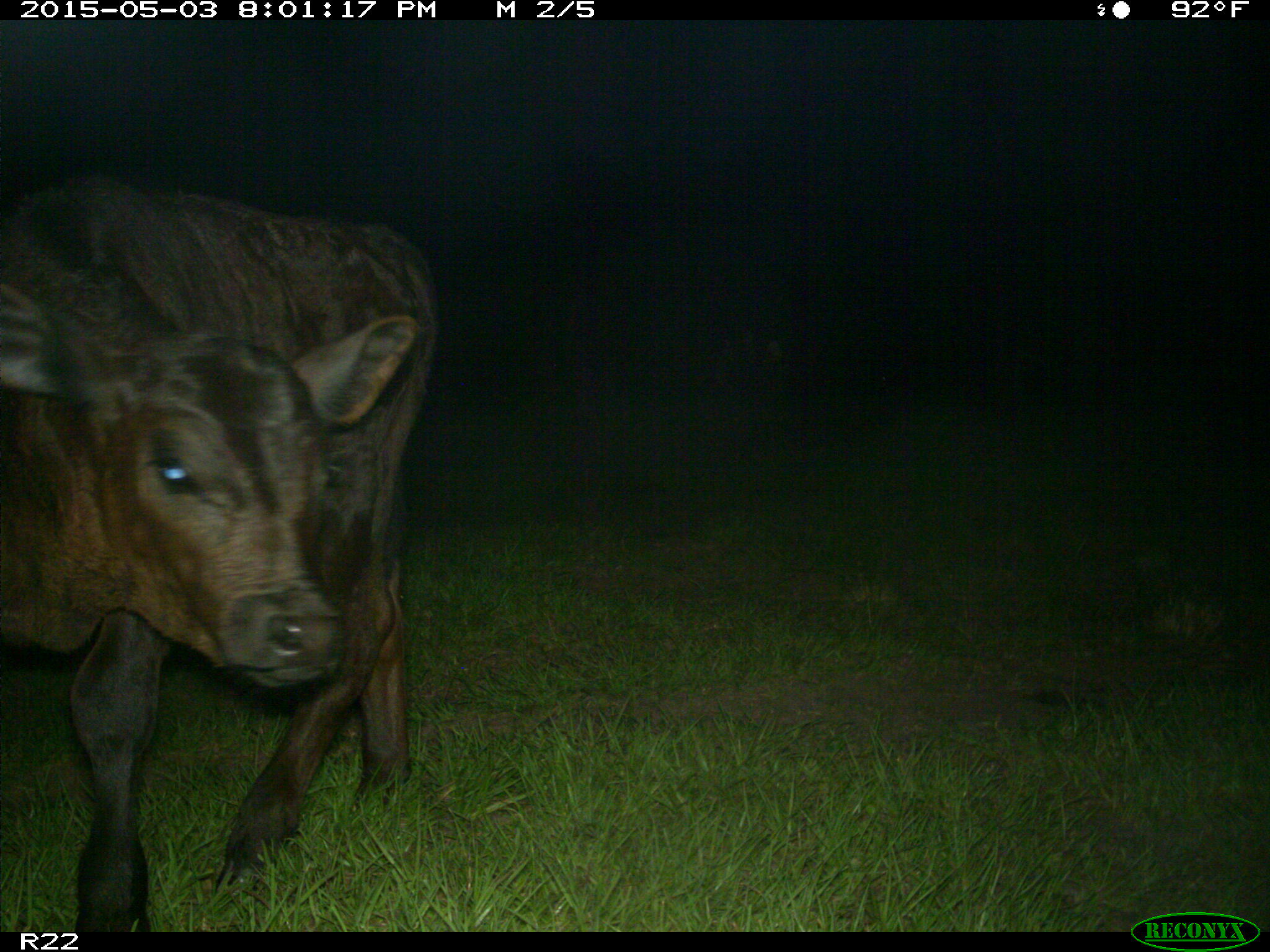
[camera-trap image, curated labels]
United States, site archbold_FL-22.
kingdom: Animalia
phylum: Chordata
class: Mammalia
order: Artiodactyla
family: Bovidae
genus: Bos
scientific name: Bos taurus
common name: domestic cow